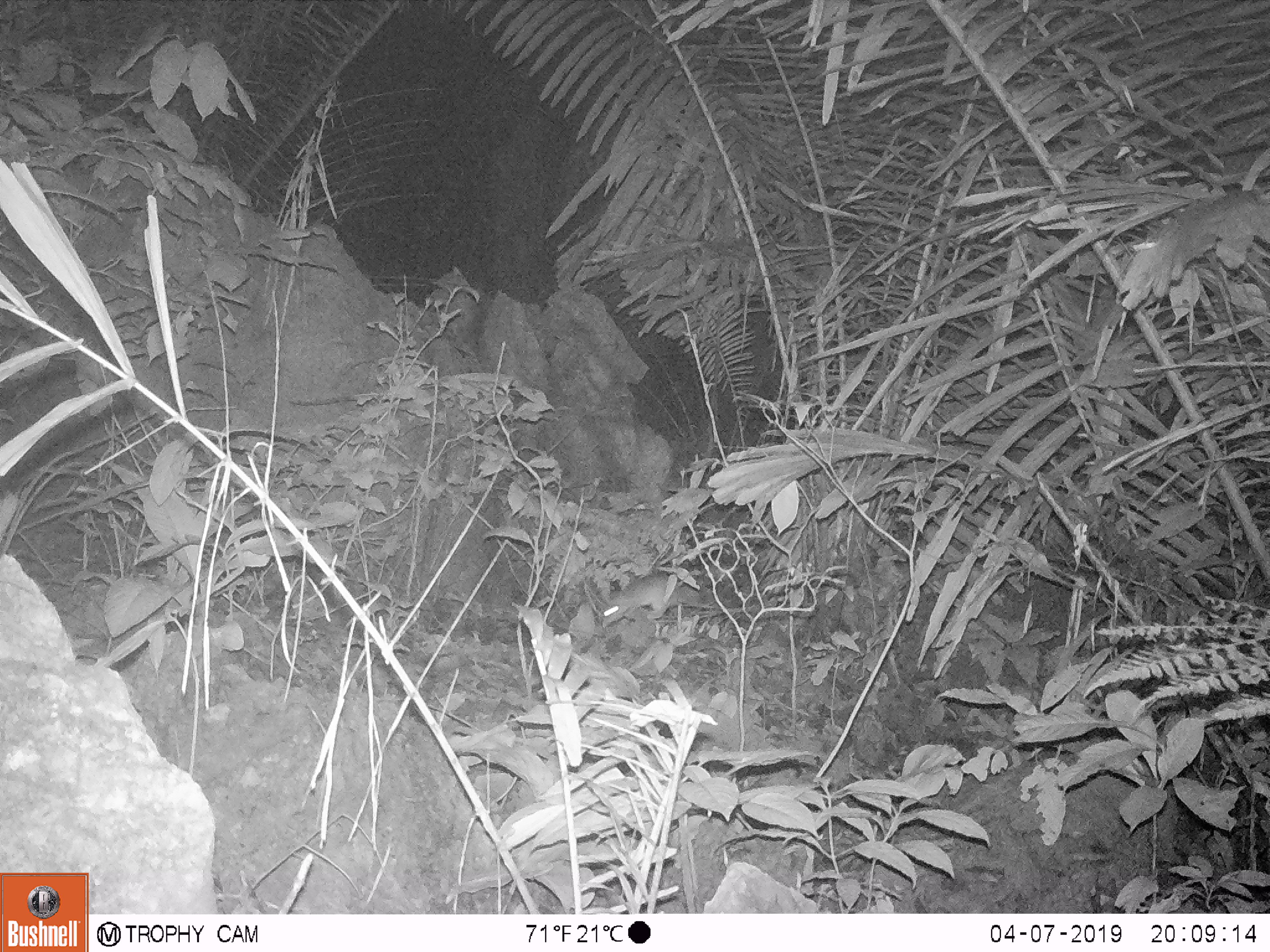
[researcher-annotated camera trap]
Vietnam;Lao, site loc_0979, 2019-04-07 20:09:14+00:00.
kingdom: Animalia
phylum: Chordata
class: Mammalia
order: Rodentia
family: Muridae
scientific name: Muridae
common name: old-world mice and rats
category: unidentified murid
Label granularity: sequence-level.